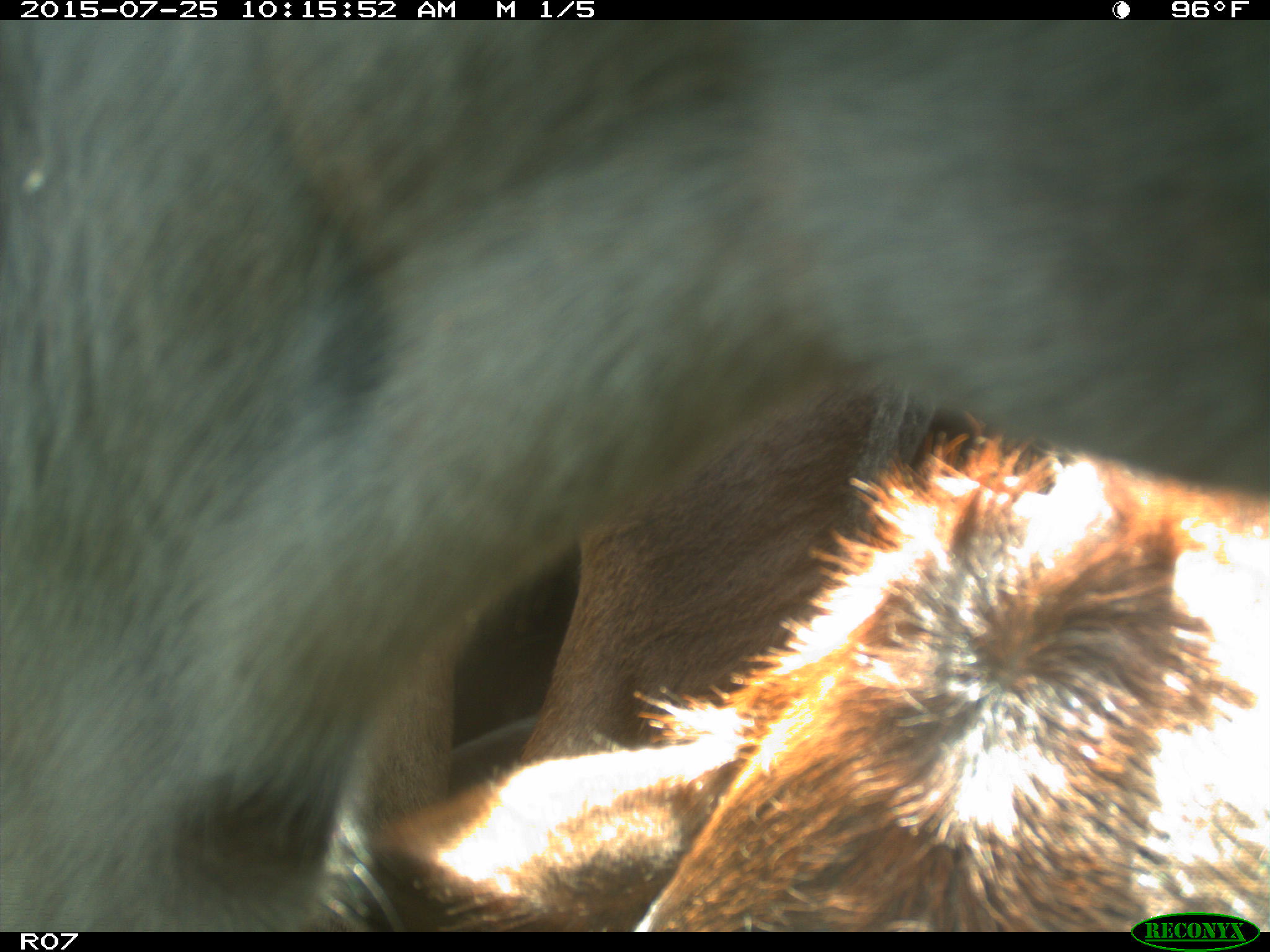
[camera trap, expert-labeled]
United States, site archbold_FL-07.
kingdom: Animalia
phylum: Chordata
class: Mammalia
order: Artiodactyla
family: Bovidae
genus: Bos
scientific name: Bos taurus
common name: domestic cow